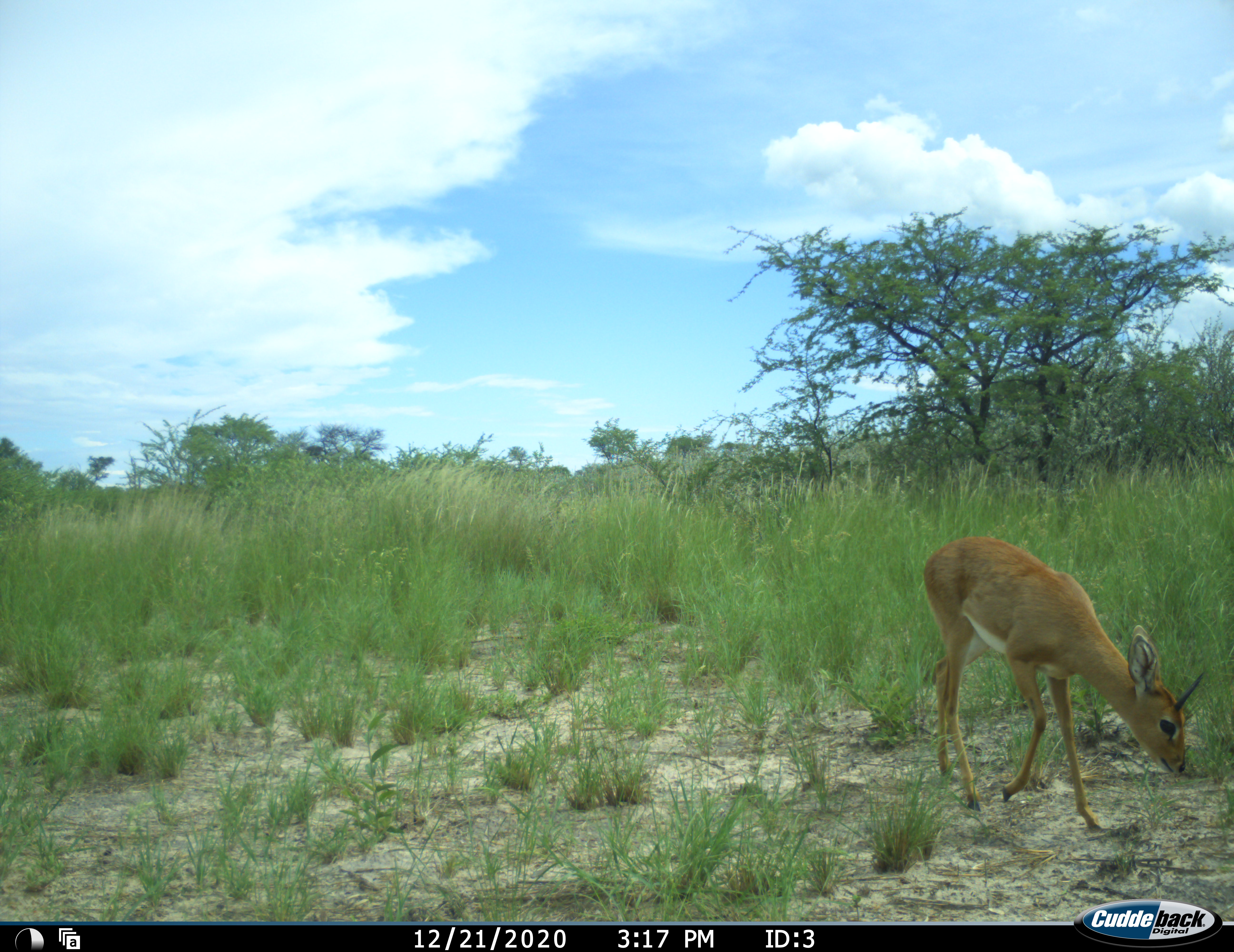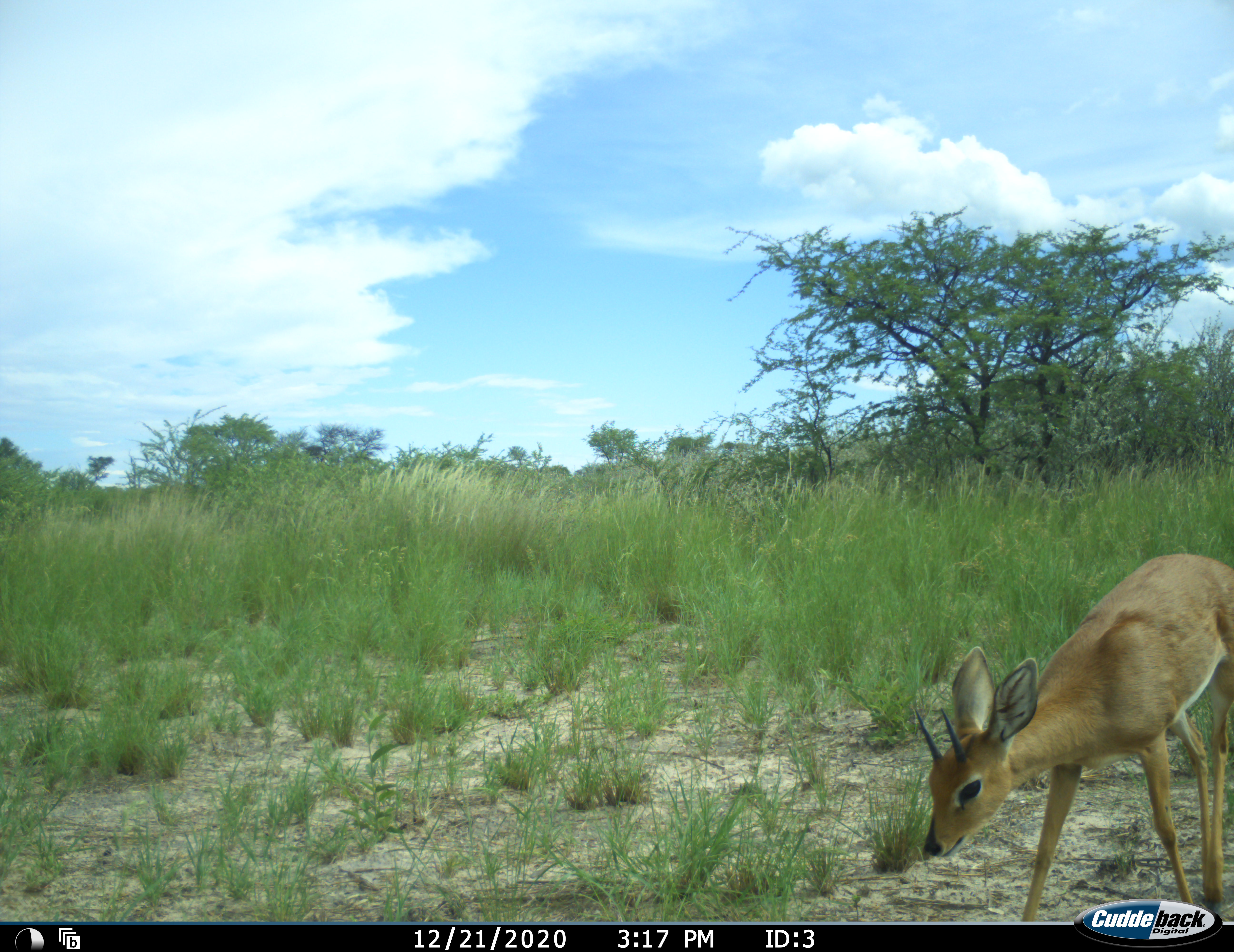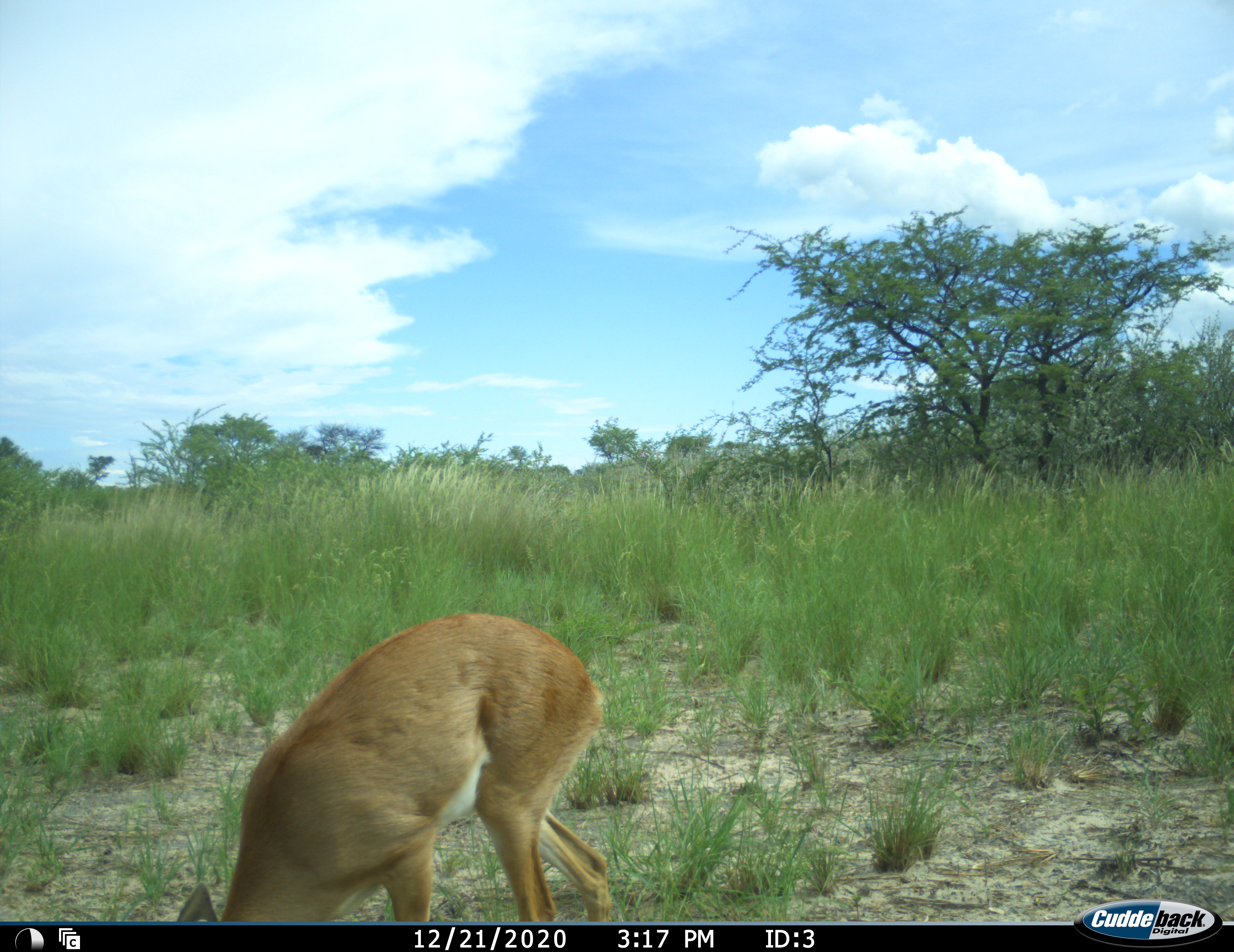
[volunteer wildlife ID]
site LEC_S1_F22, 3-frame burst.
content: unidentified animal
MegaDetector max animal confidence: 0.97